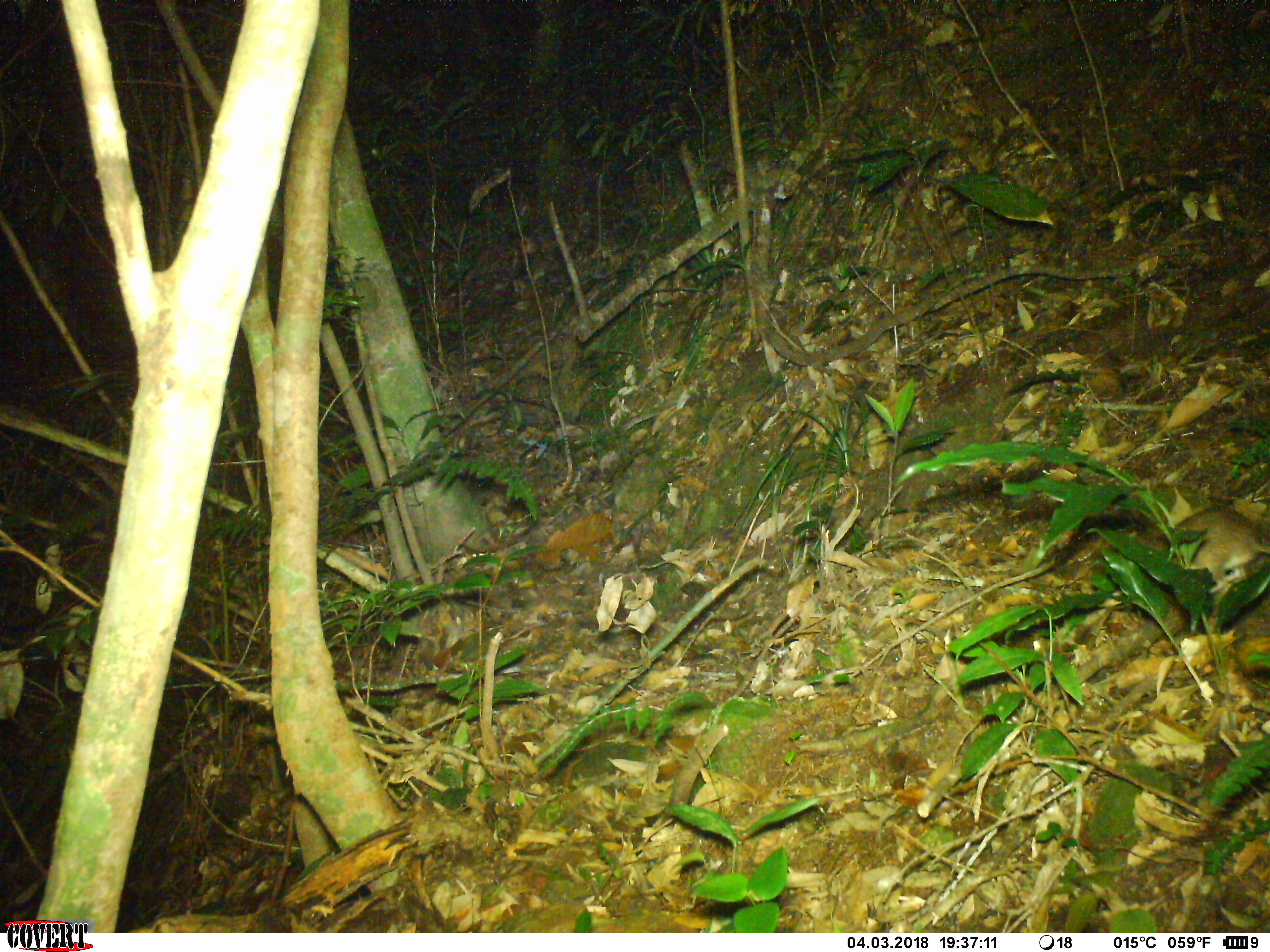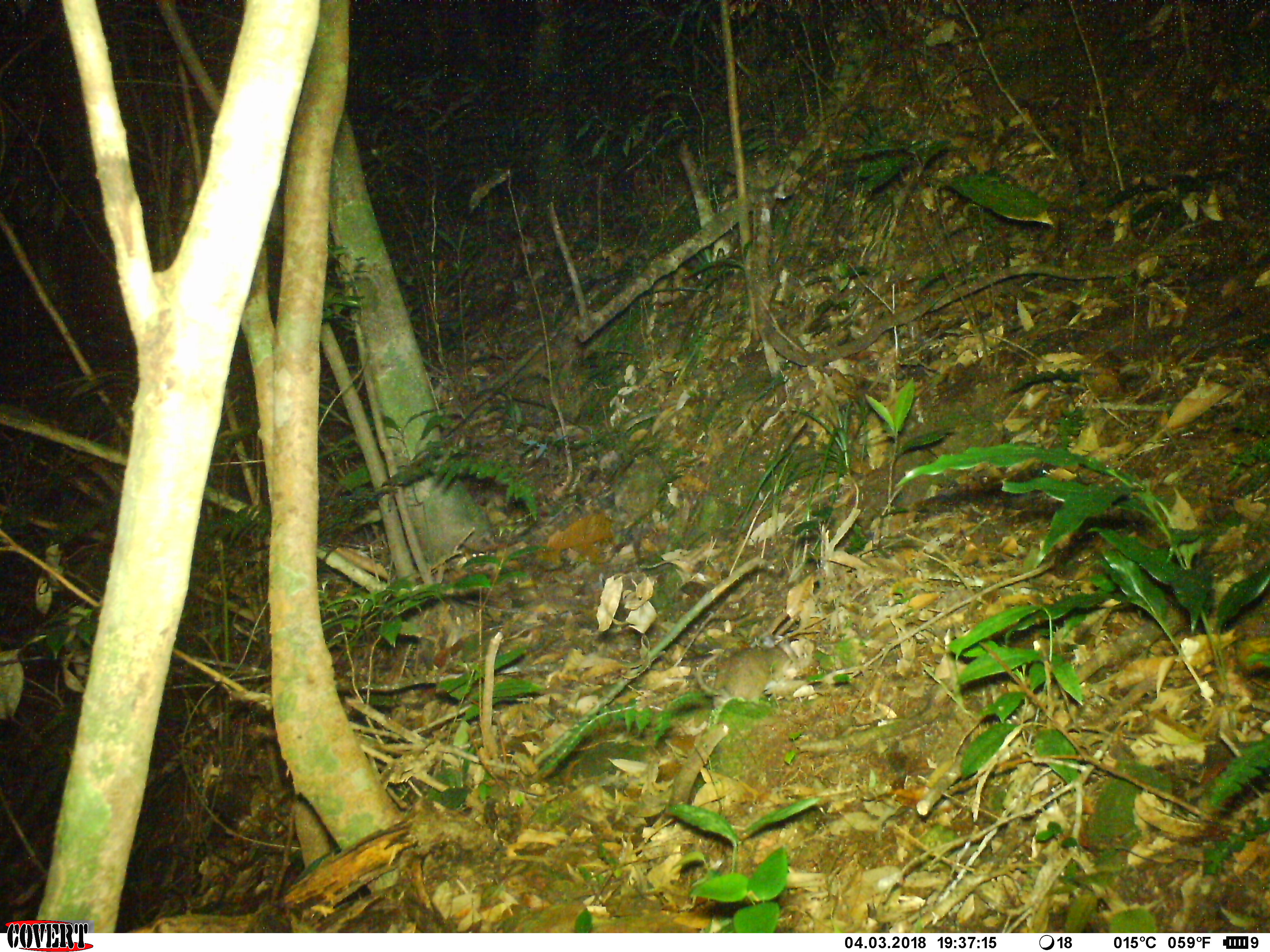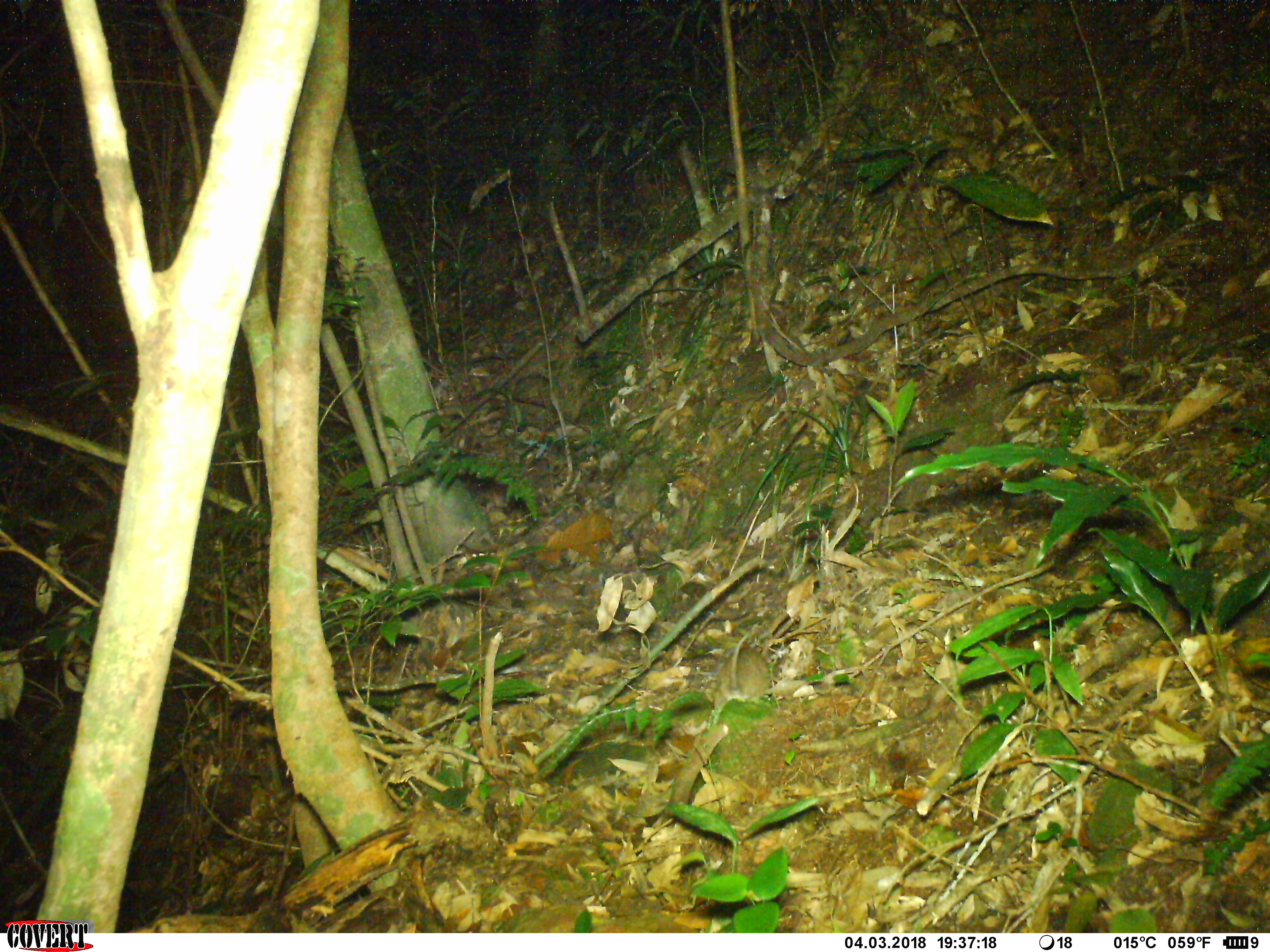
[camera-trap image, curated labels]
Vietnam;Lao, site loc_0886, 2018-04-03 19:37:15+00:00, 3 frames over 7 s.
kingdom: Animalia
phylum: Chordata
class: Mammalia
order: Rodentia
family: Muridae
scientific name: Muridae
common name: old-world mice and rats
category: unidentified murid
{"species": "unidentified murid (old-world mice and rats) (Muridae)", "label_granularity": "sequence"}